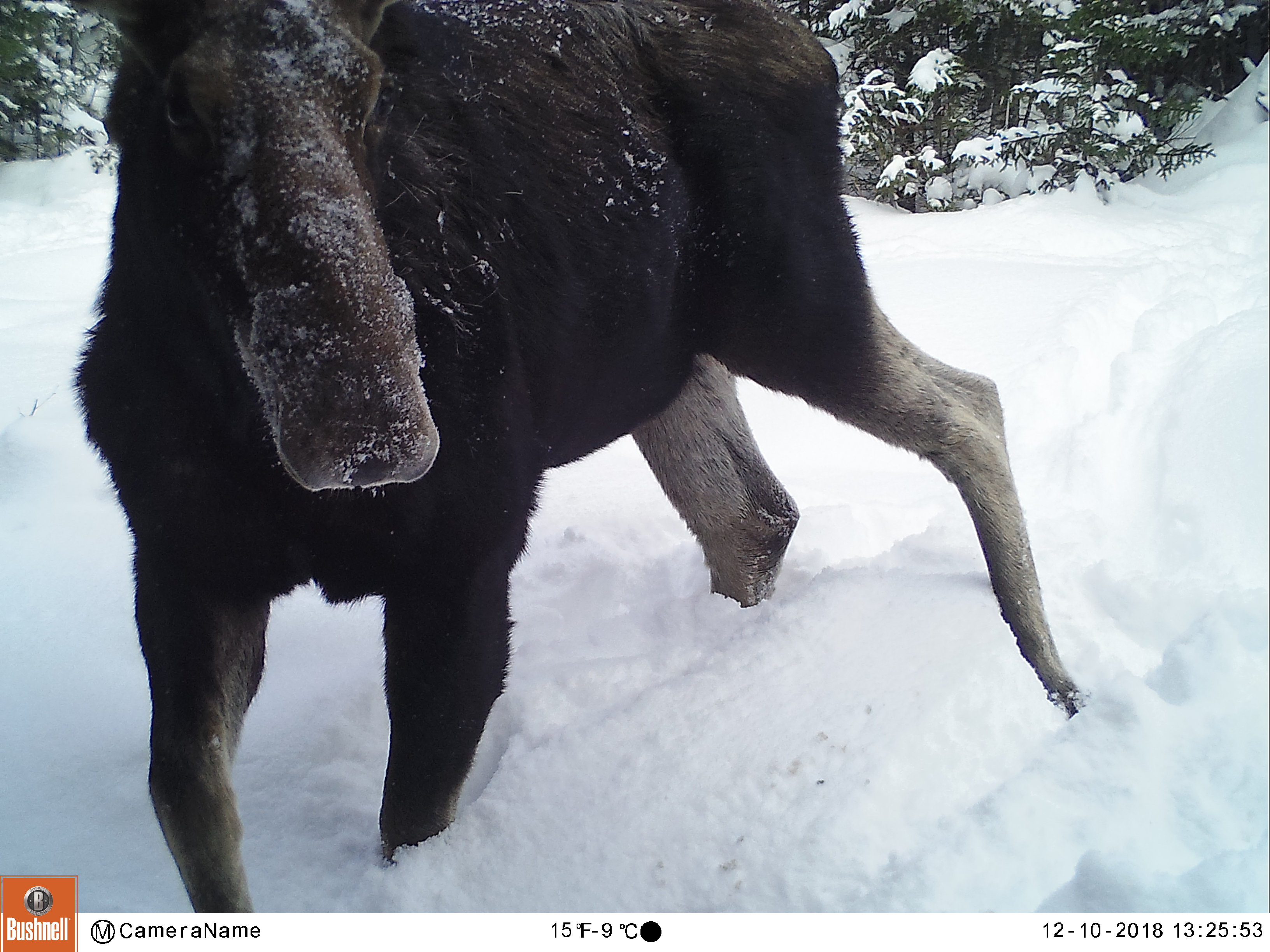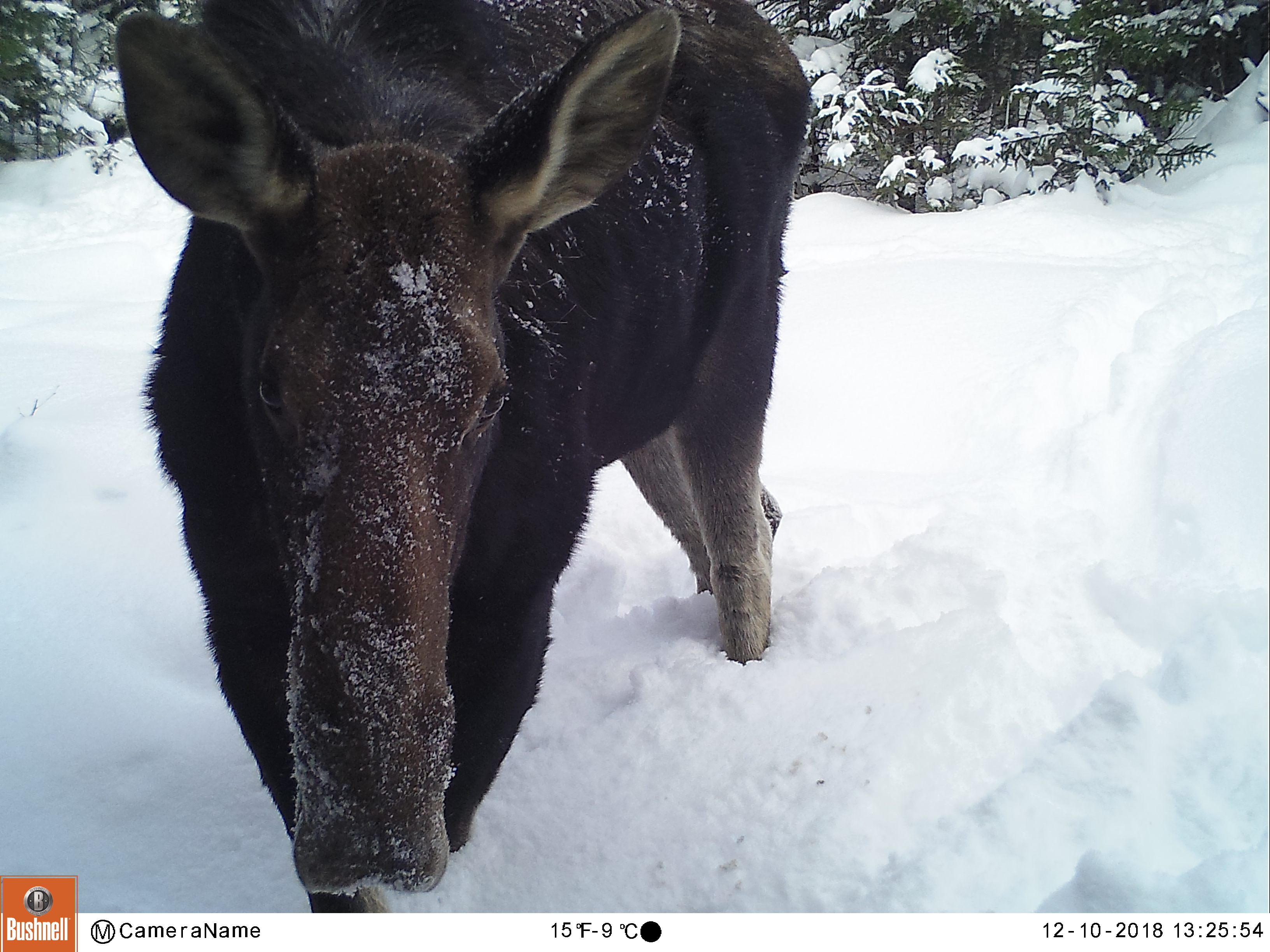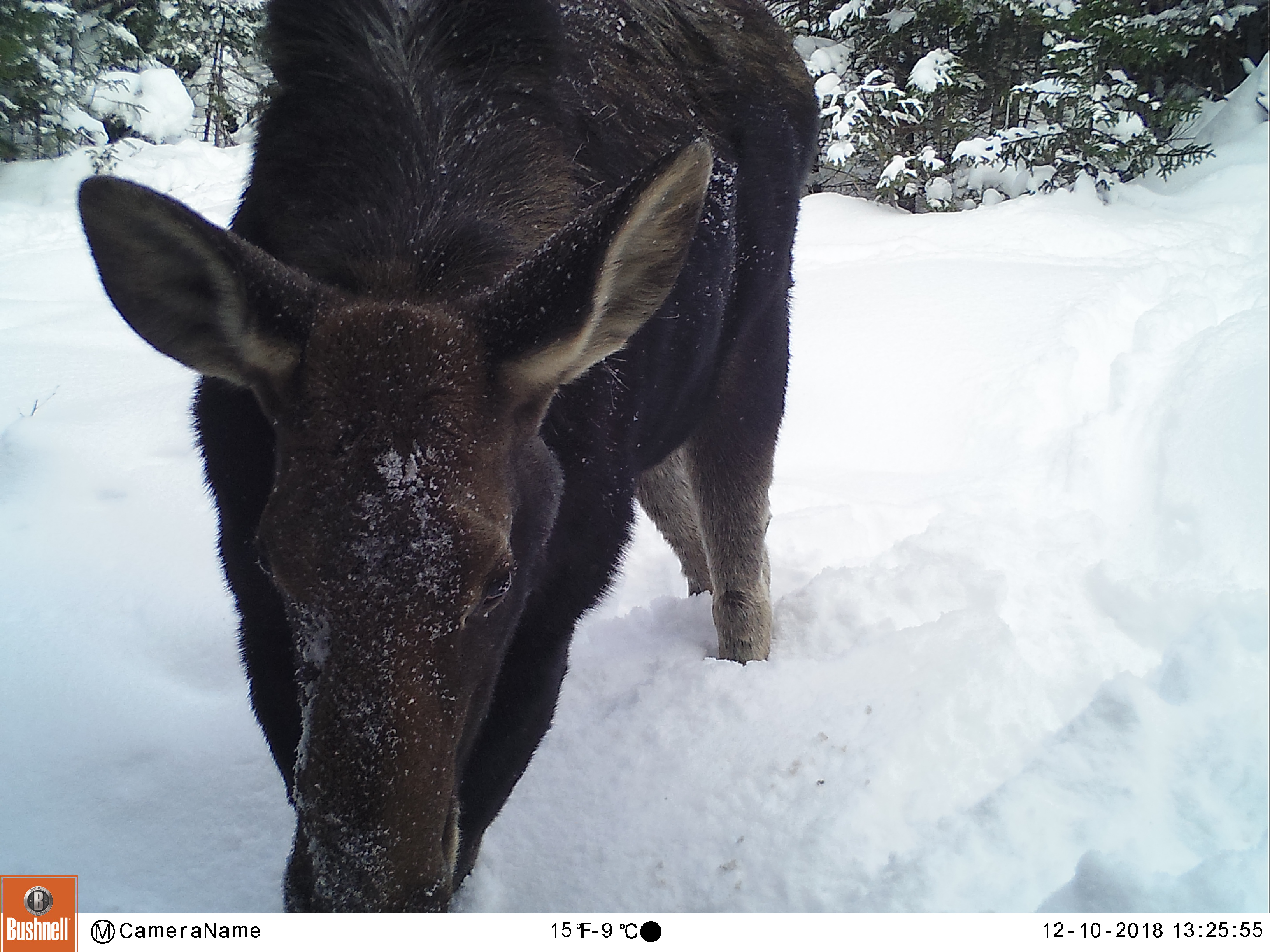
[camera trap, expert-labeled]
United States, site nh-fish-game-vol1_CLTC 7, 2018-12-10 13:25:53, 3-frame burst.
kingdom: Animalia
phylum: Chordata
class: Mammalia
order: Artiodactyla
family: Cervidae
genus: Alces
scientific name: Alces alces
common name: moose